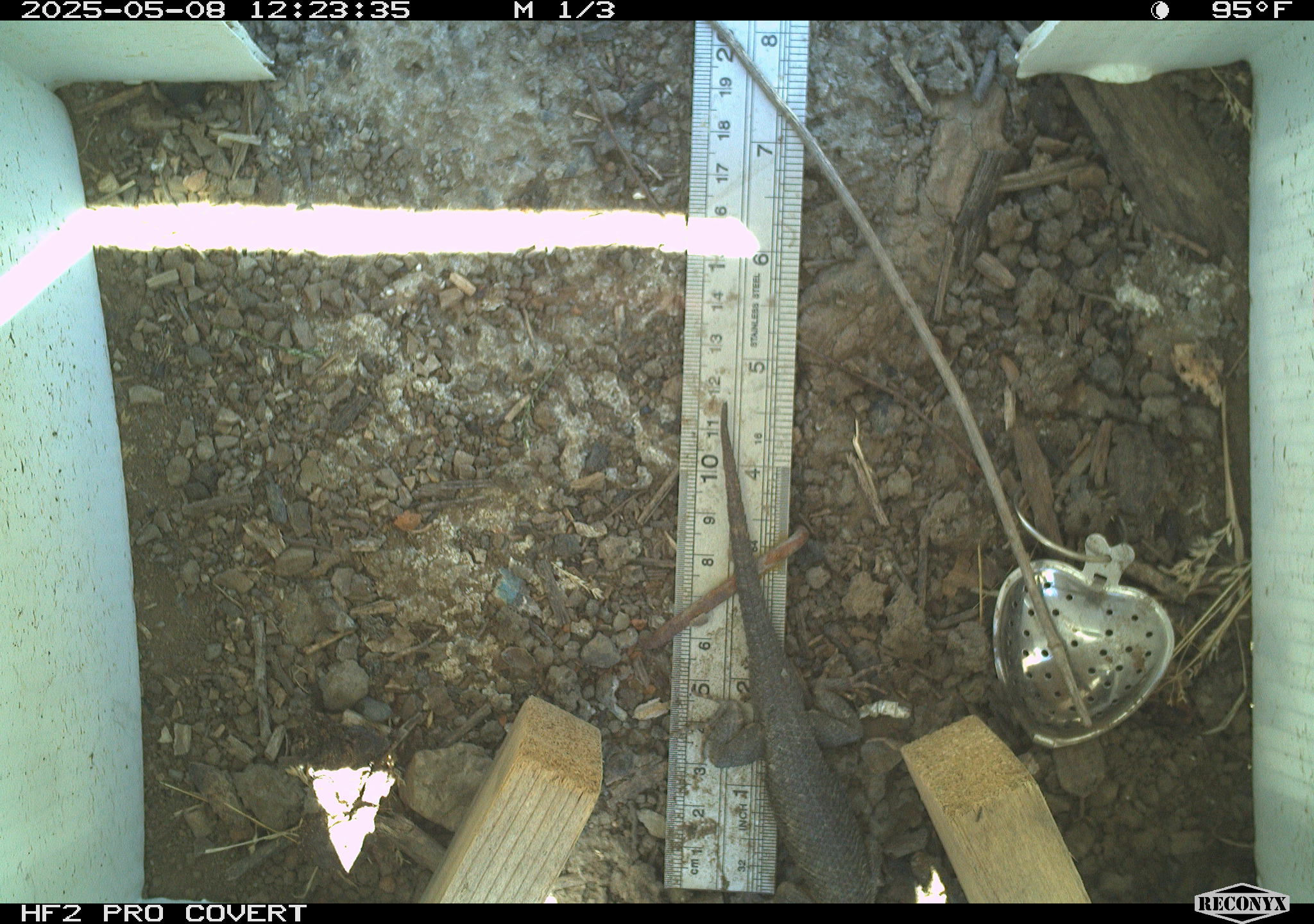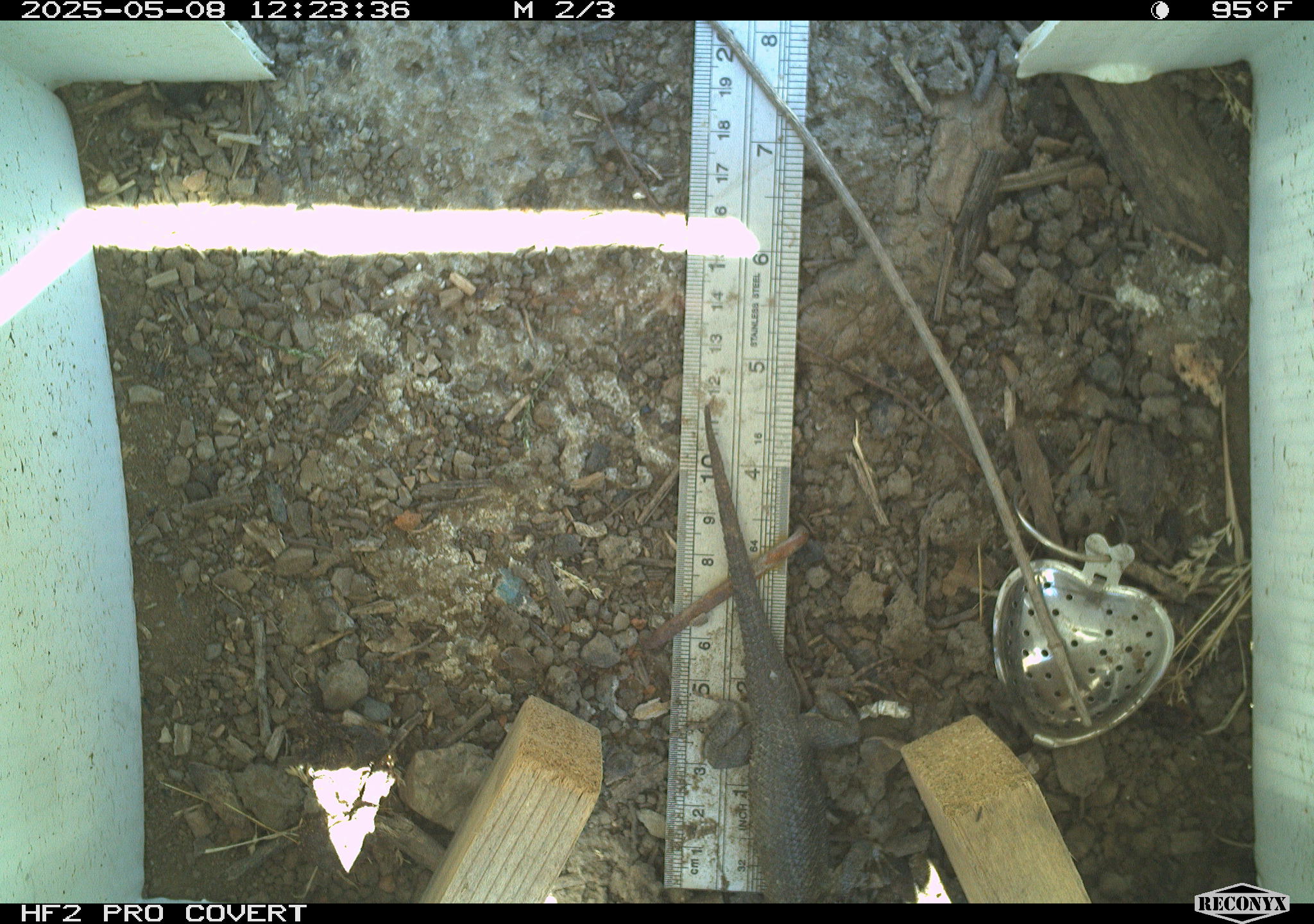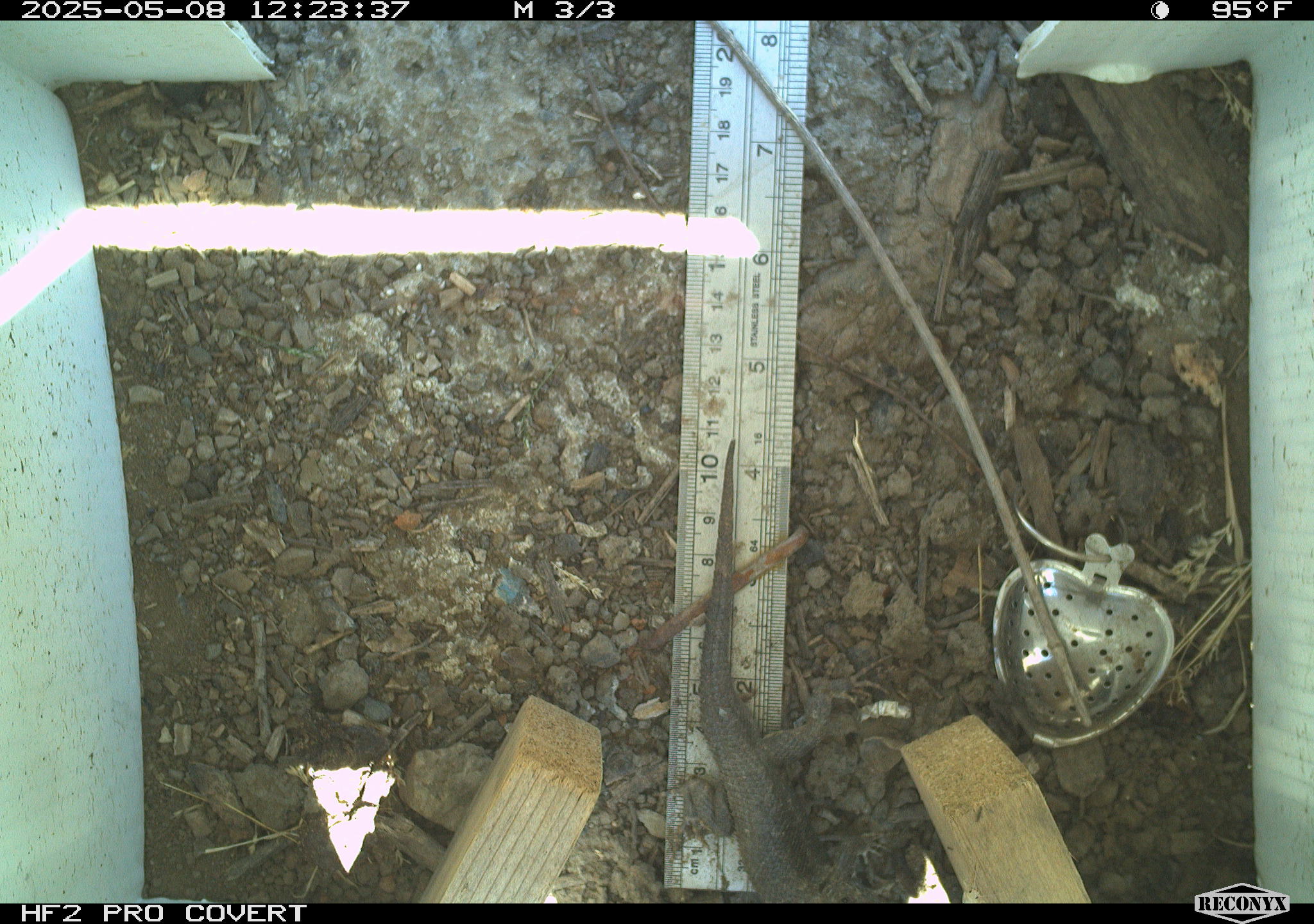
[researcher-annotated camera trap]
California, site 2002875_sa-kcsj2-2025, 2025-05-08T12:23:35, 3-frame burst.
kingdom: Animalia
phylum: Chordata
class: Reptilia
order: Squamata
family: Phrynosomatidae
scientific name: Phrynosomatidae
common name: north american spiny lizards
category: sceloporus/uta species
Sceloporus/uta species (north american spiny lizards) (Phrynosomatidae).